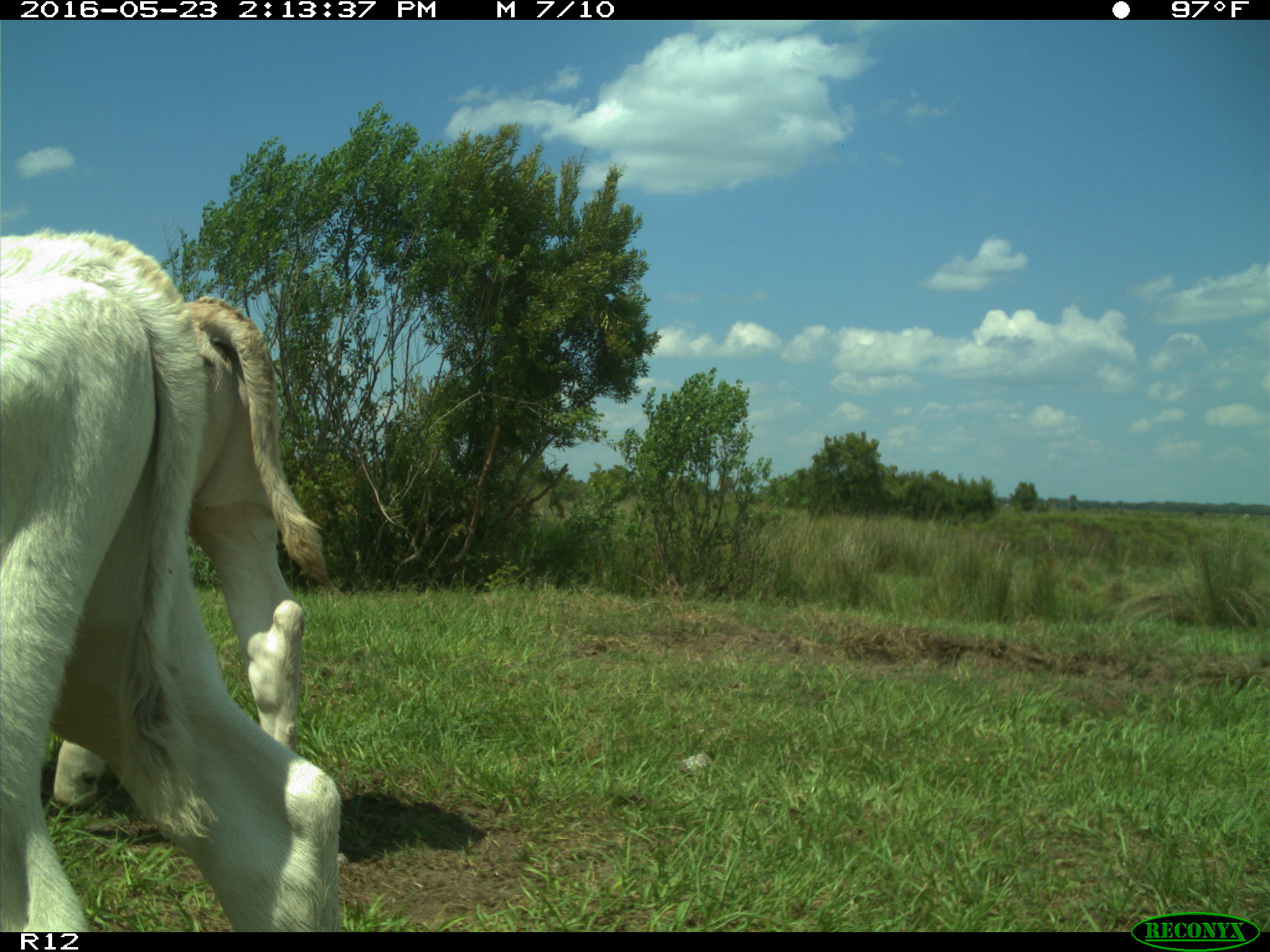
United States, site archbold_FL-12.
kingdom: Animalia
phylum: Chordata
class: Mammalia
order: Artiodactyla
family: Bovidae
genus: Bos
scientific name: Bos taurus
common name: domestic cow